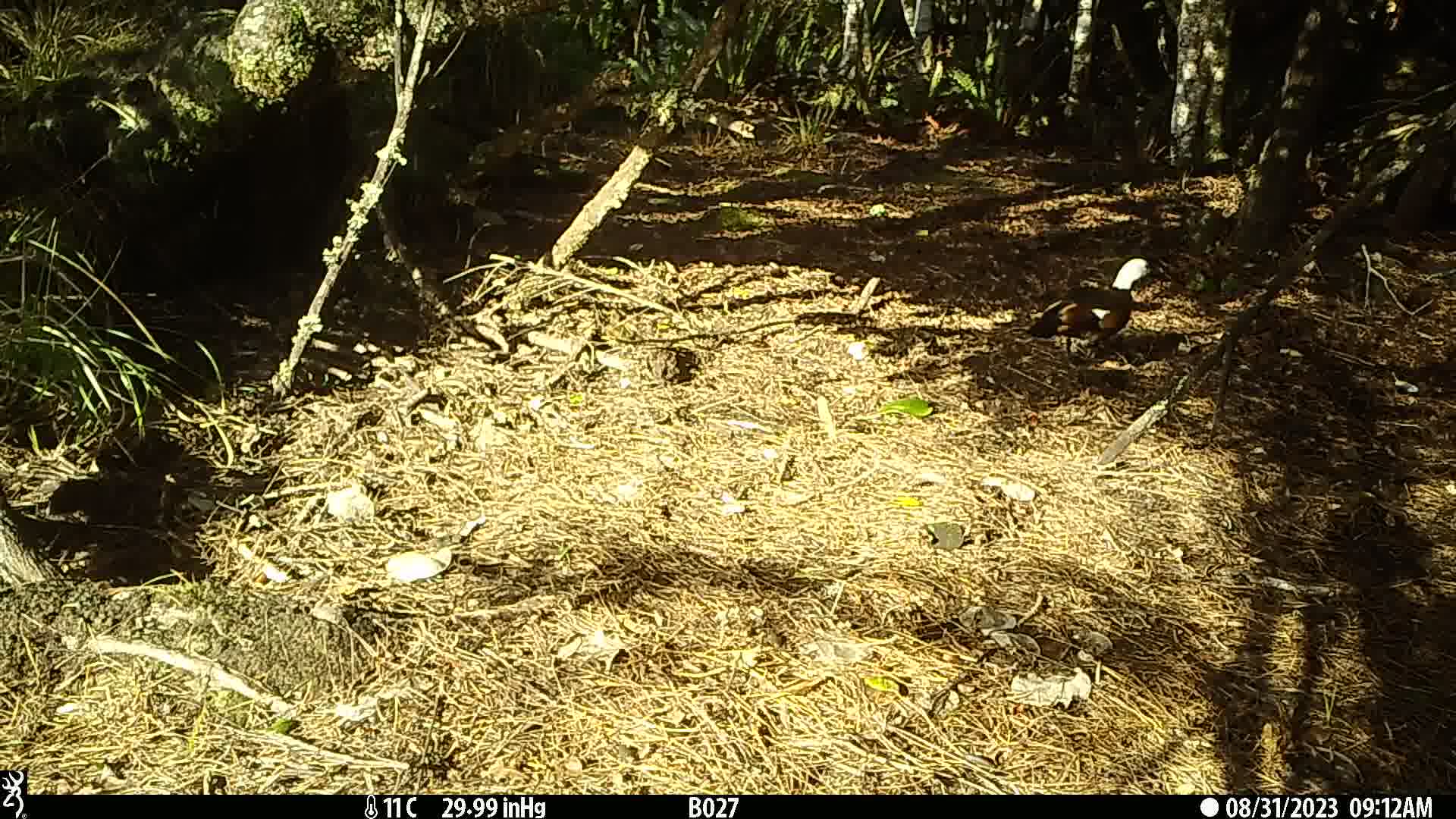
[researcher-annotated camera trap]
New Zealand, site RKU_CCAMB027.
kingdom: Animalia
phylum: Chordata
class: Aves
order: Anseriformes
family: Anatidae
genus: Tadorna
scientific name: Tadorna variegata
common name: paradise shelduck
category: paradise duck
Paradise duck (paradise shelduck) (Tadorna variegata).